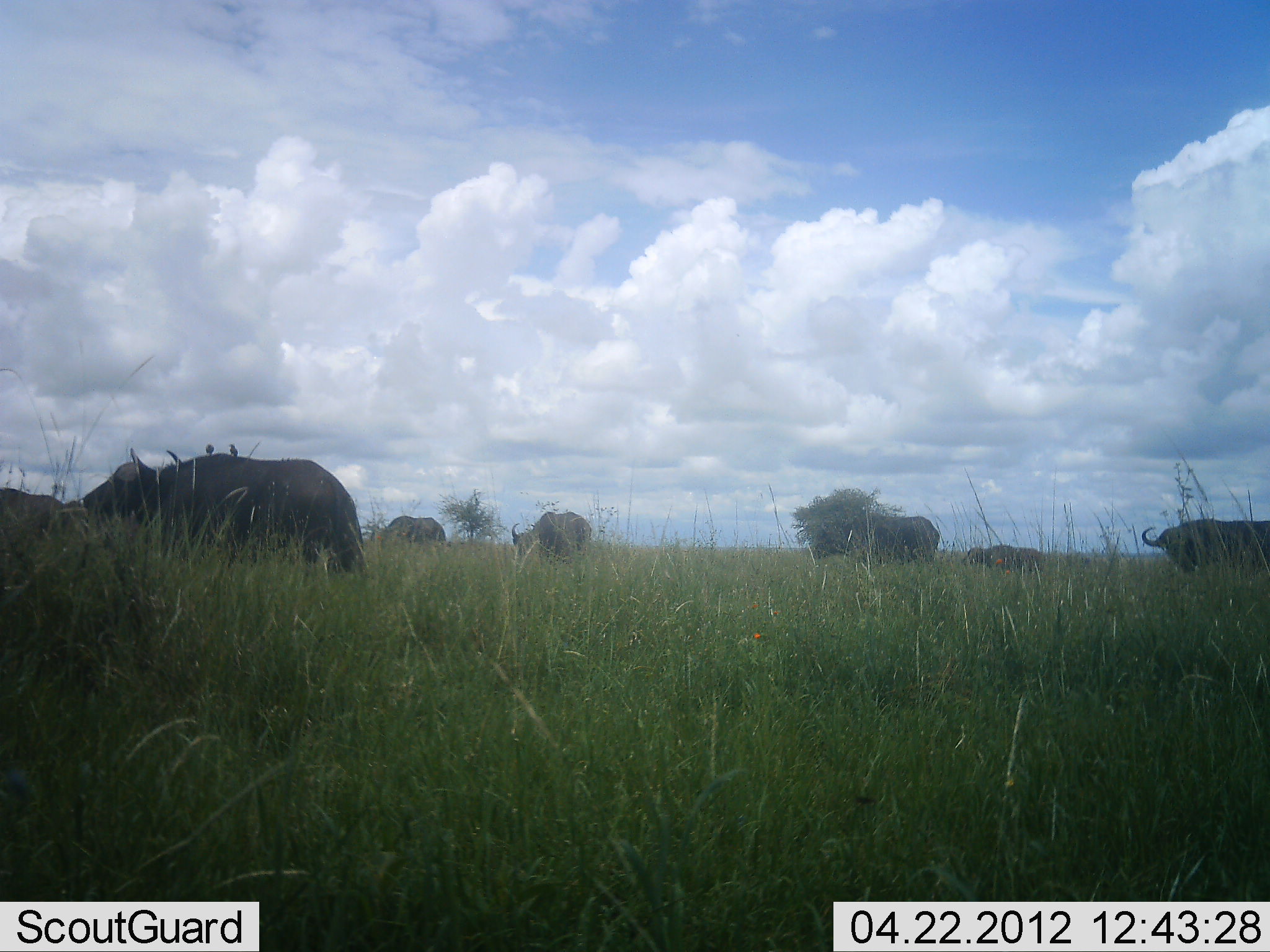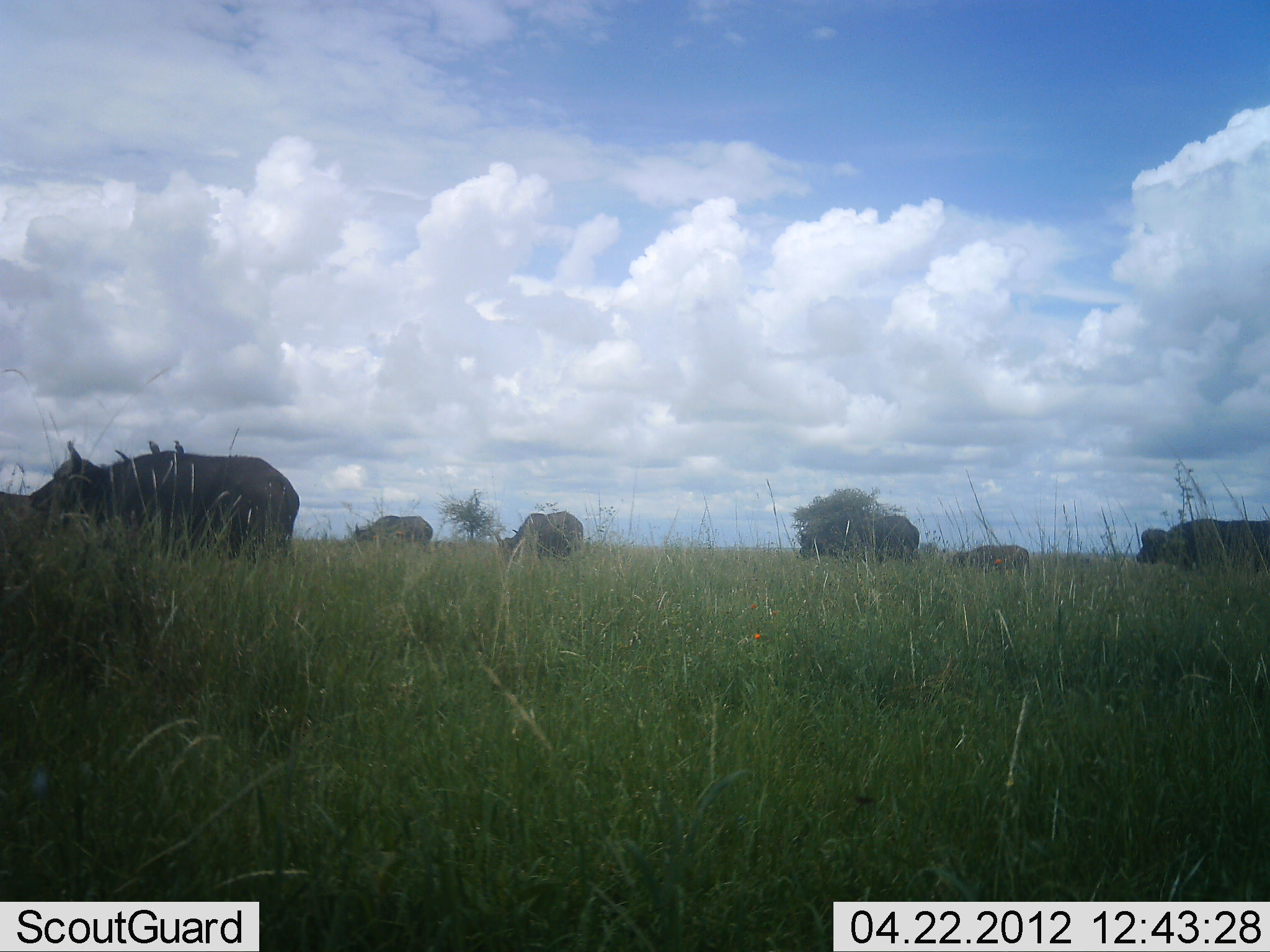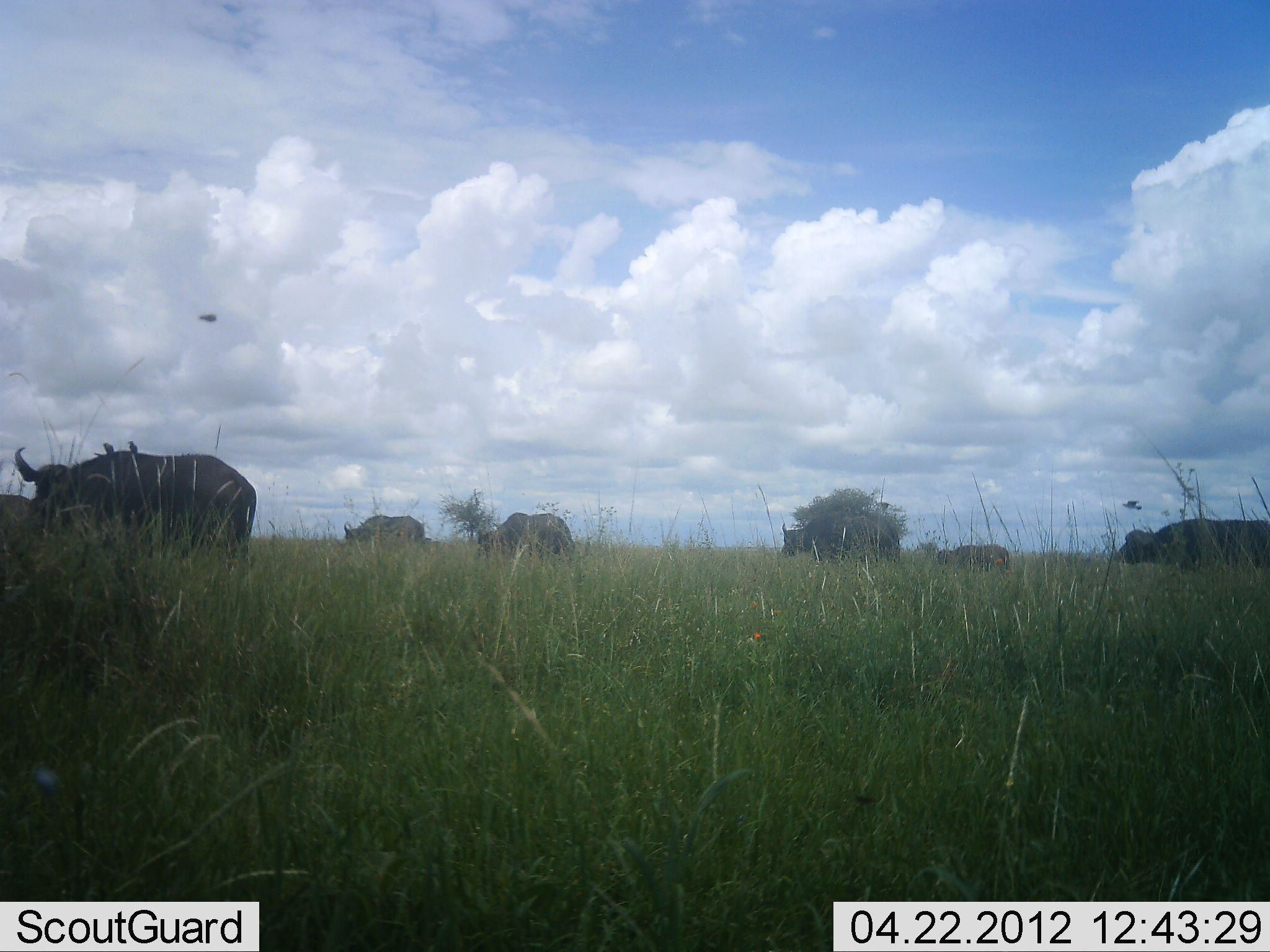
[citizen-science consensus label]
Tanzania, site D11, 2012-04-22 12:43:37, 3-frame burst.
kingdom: Animalia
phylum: Chordata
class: Mammalia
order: Artiodactyla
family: Bovidae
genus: Syncerus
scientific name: Syncerus caffer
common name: cape buffalo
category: buffalo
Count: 7.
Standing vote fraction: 6%.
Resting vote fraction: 0%.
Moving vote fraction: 94%.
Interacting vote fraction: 0%.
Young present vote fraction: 29%.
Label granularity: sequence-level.